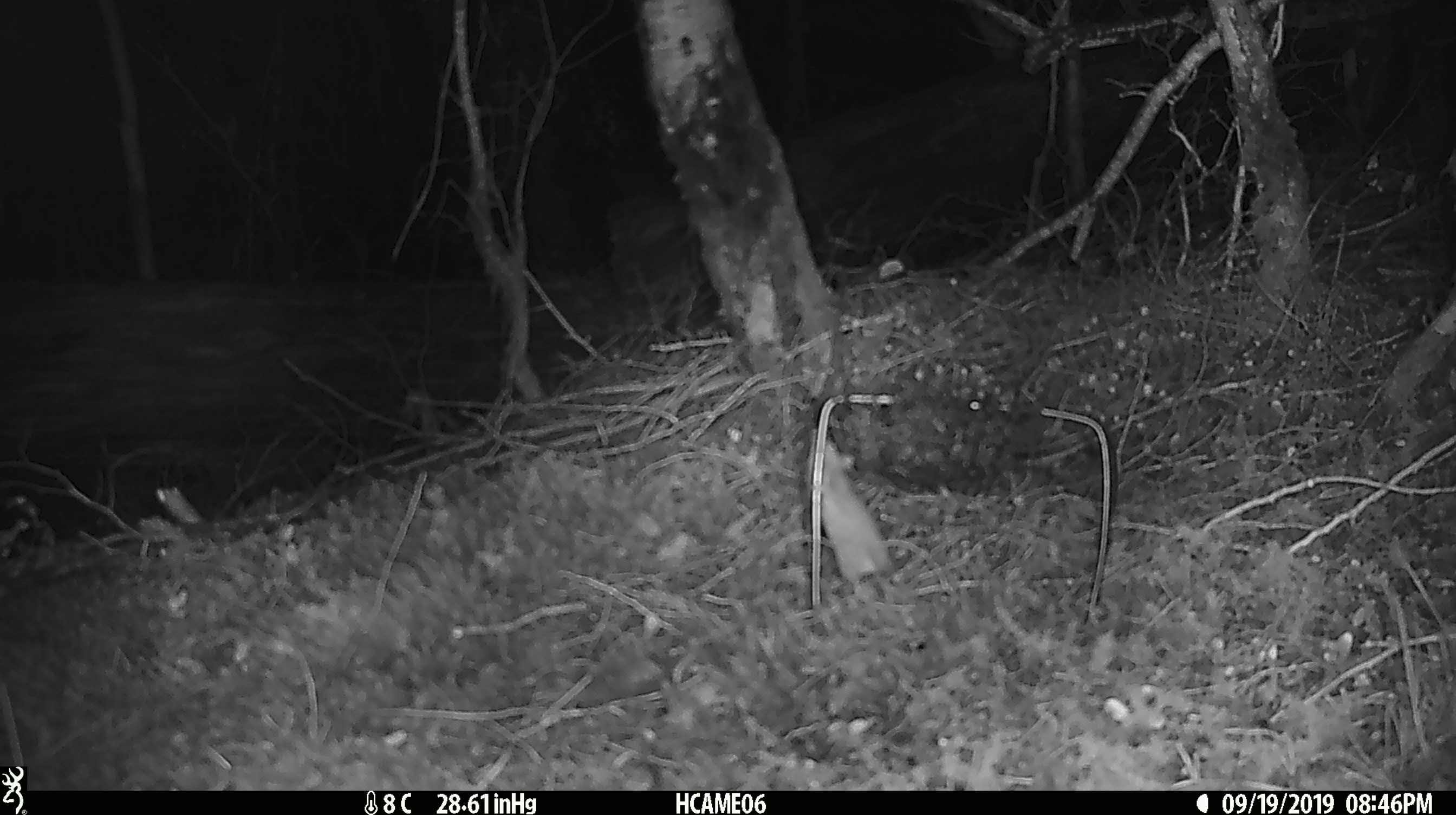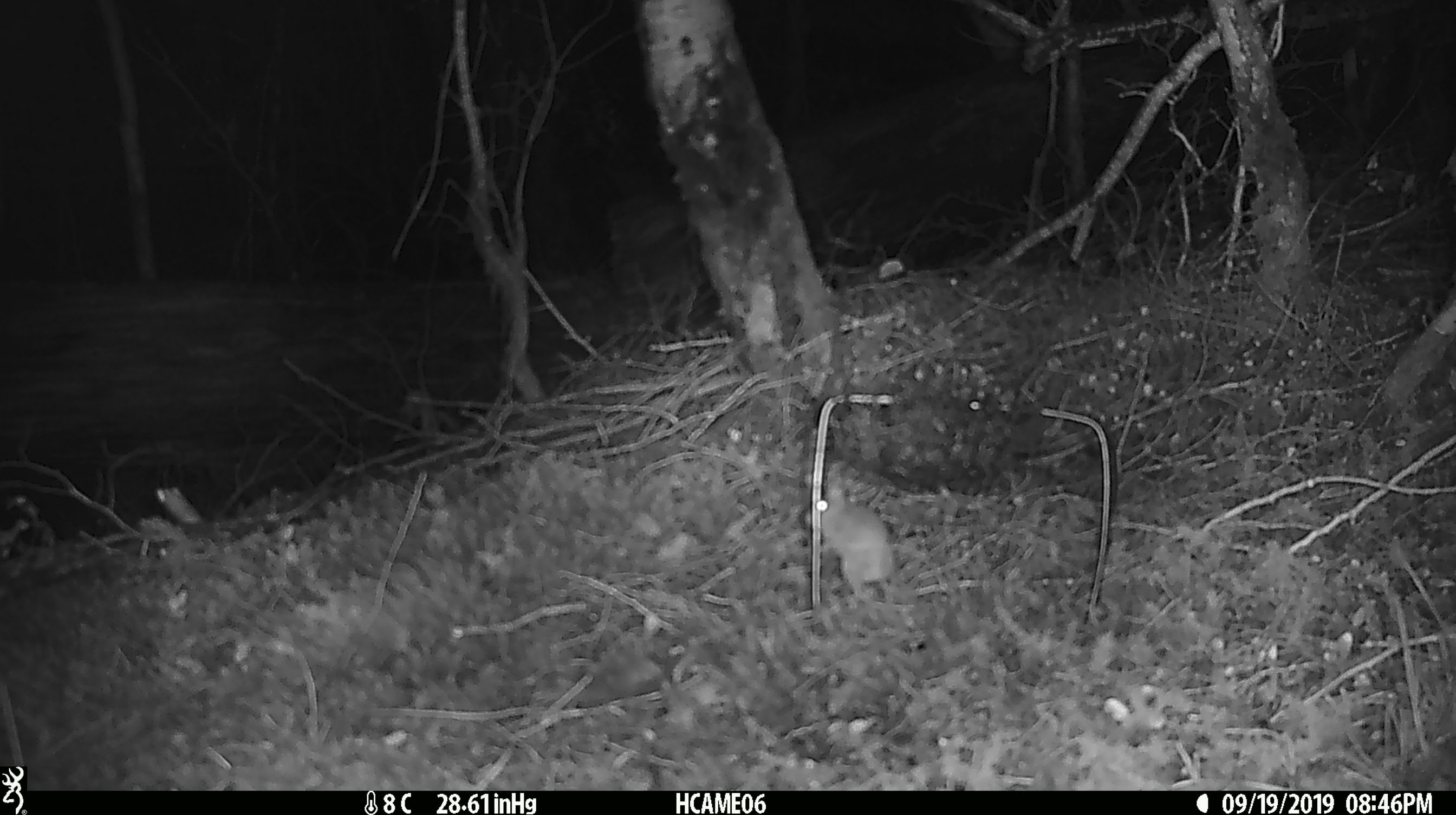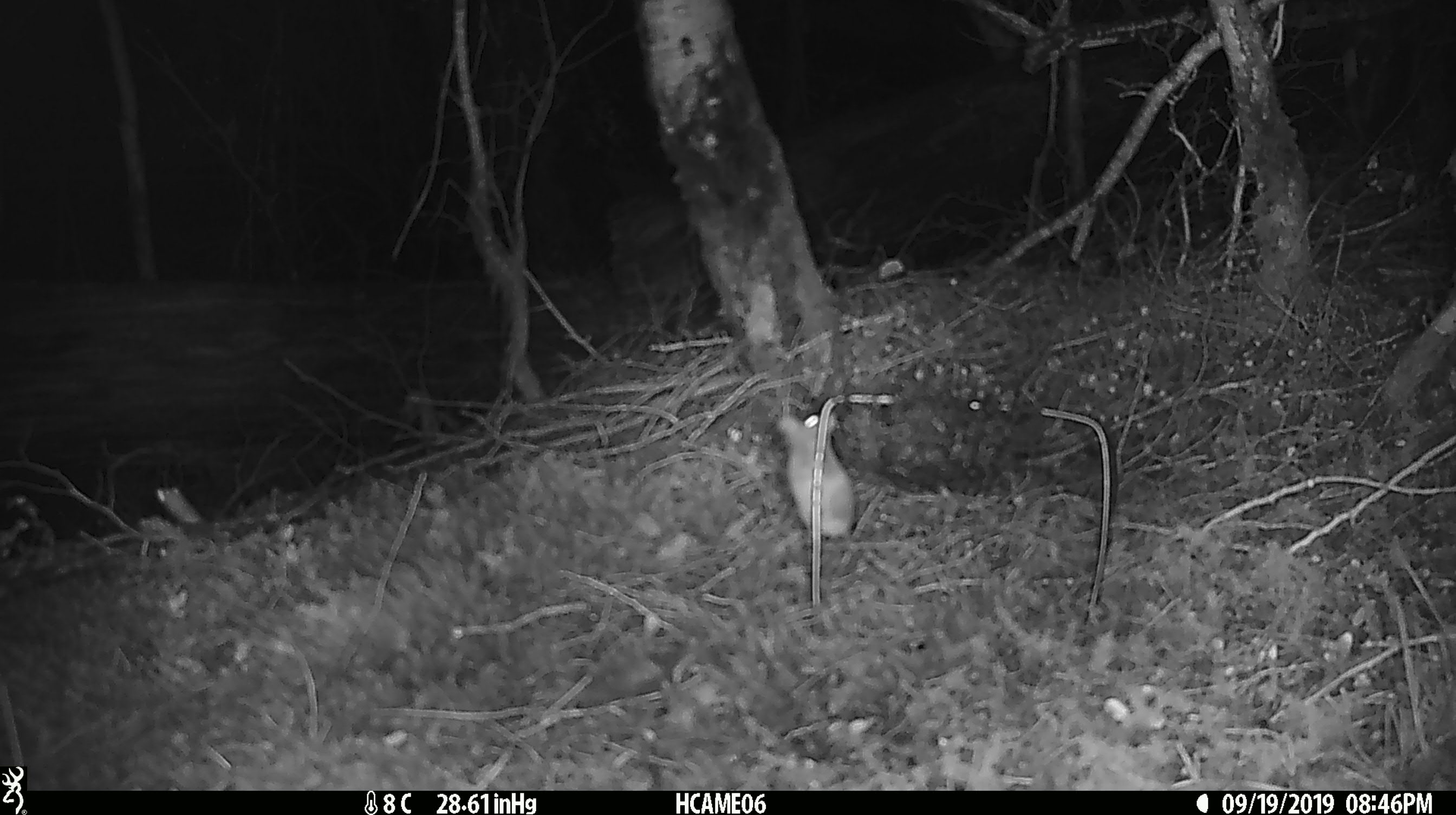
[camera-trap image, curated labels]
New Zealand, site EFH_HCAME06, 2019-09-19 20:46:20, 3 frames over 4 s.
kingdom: Animalia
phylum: Chordata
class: Mammalia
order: Rodentia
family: Muridae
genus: Mus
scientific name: Mus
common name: mouse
Mouse (Mus).